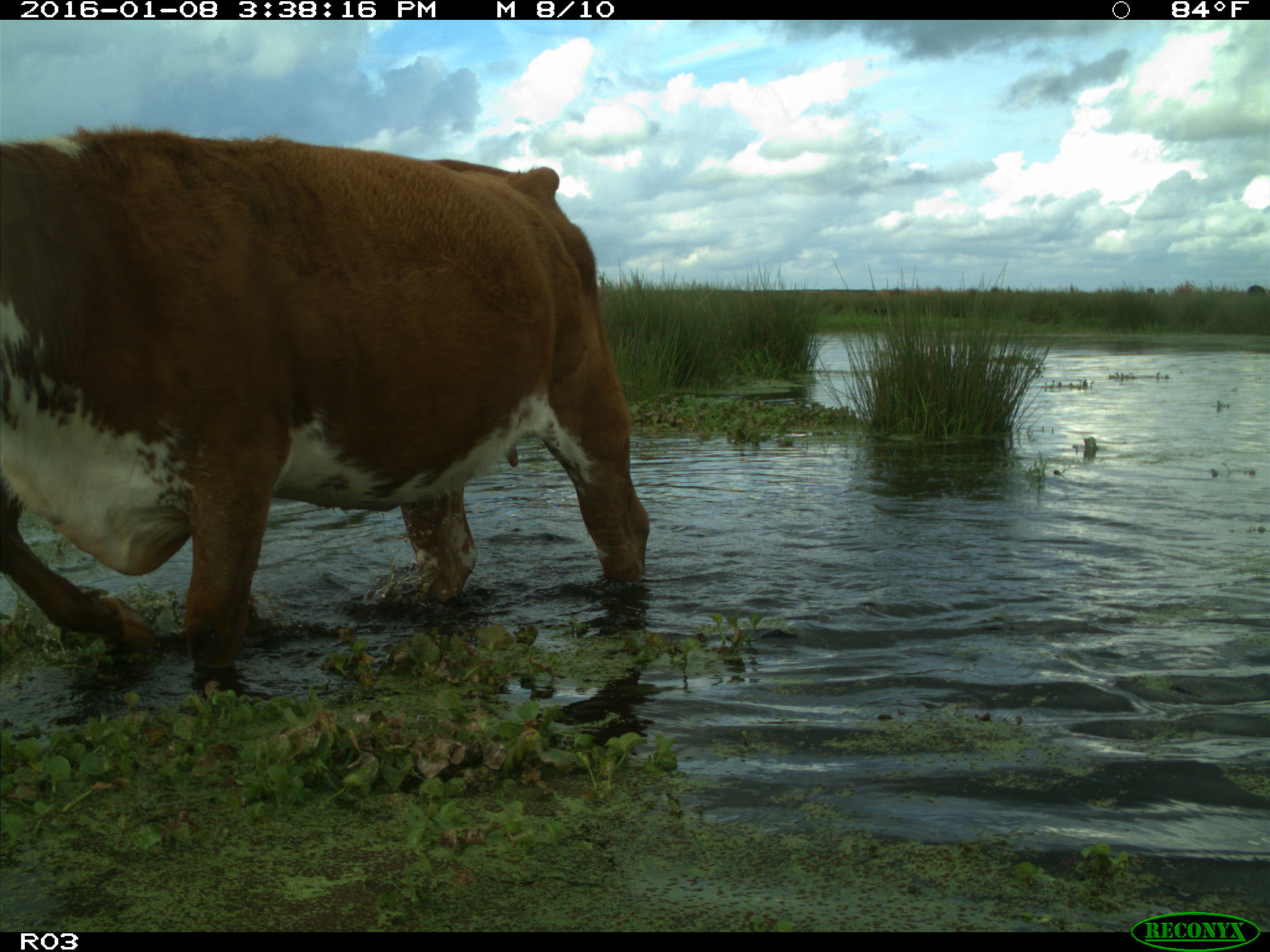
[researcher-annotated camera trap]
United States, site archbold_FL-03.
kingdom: Animalia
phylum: Chordata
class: Mammalia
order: Artiodactyla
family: Bovidae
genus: Bos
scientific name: Bos taurus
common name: domestic cow